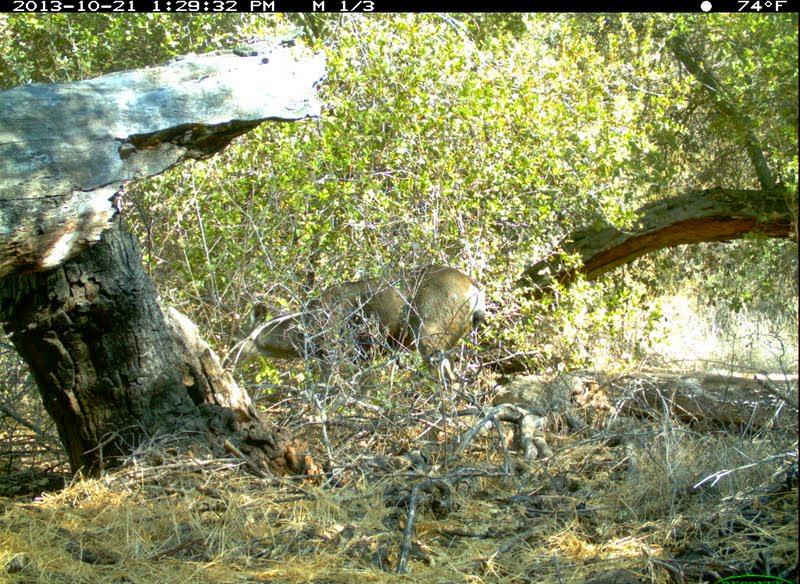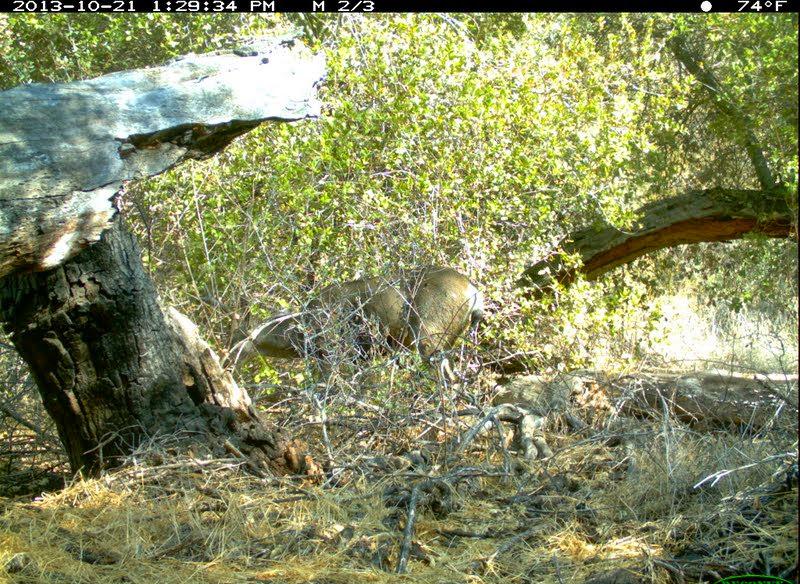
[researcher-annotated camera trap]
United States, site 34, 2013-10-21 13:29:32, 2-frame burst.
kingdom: Animalia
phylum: Chordata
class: Mammalia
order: Artiodactyla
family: Cervidae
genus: Odocoileus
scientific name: Odocoileus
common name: deer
Deer (Odocoileus).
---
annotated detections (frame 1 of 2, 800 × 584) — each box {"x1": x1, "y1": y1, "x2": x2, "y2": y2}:
deer: {"x1": 196, "y1": 265, "x2": 490, "y2": 427}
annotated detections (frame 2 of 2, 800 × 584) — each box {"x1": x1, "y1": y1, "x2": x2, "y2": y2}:
deer: {"x1": 192, "y1": 264, "x2": 487, "y2": 437}